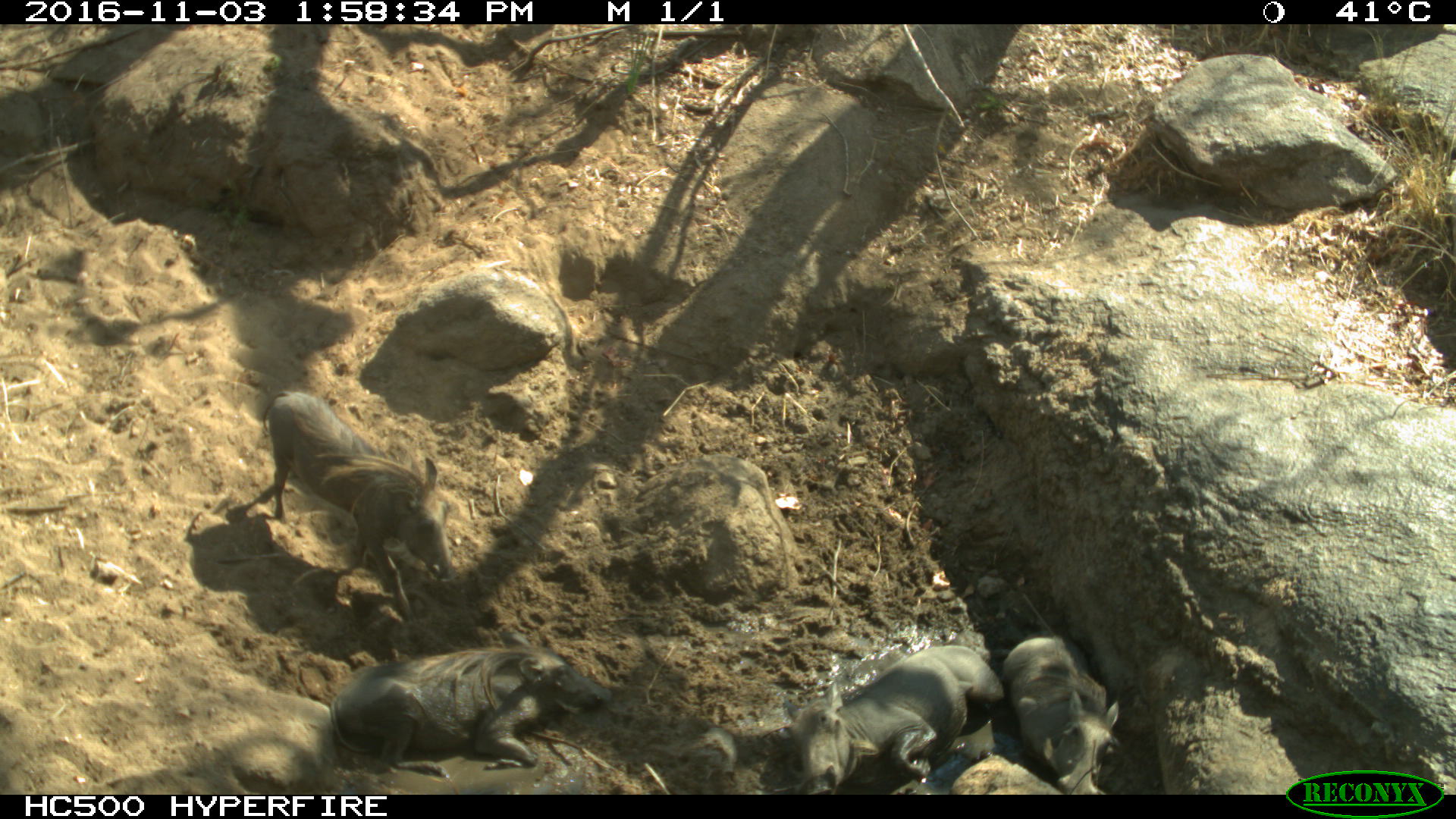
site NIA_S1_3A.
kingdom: Animalia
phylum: Chordata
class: Mammalia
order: Artiodactyla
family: Suidae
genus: Phacochoerus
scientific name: Phacochoerus africanus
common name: warthog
Warthog (Phacochoerus africanus), count 4. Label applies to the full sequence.